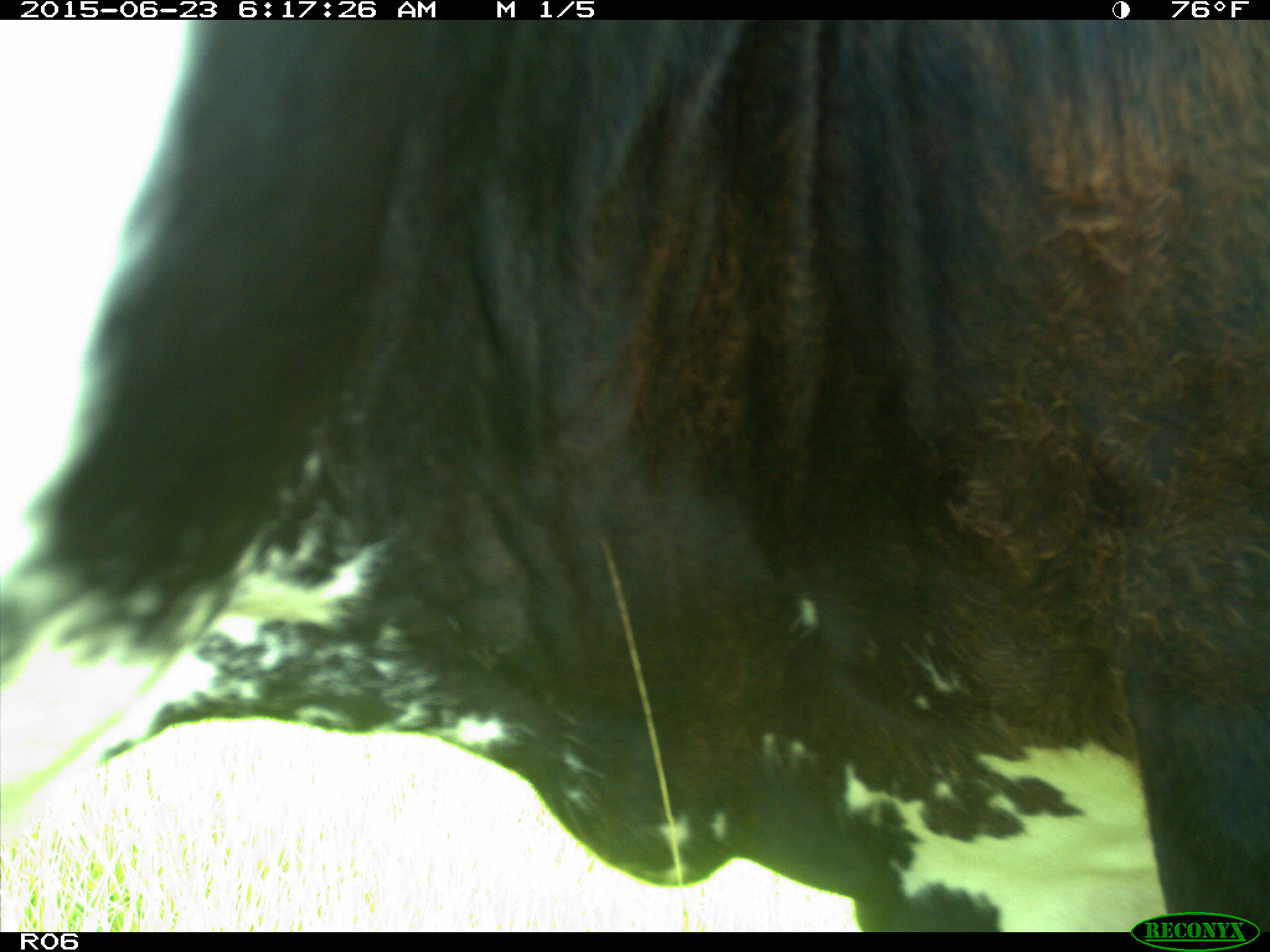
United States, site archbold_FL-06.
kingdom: Animalia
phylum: Chordata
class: Mammalia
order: Artiodactyla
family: Bovidae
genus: Bos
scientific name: Bos taurus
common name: domestic cow